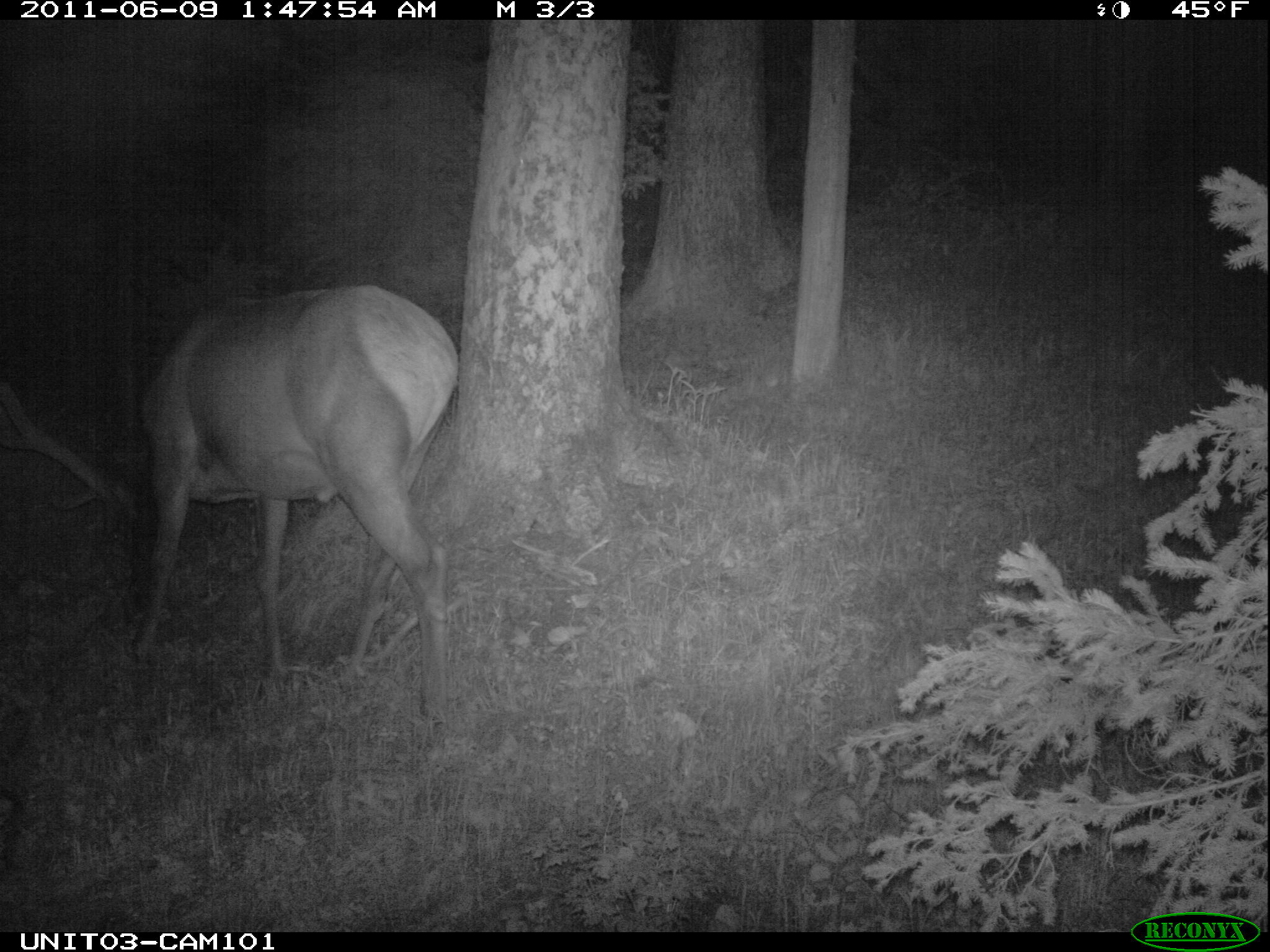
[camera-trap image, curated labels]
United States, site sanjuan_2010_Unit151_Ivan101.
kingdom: Animalia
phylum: Chordata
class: Mammalia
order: Artiodactyla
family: Cervidae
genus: Cervus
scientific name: Cervus elaphus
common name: red deer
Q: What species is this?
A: Cervus elaphus (red deer).